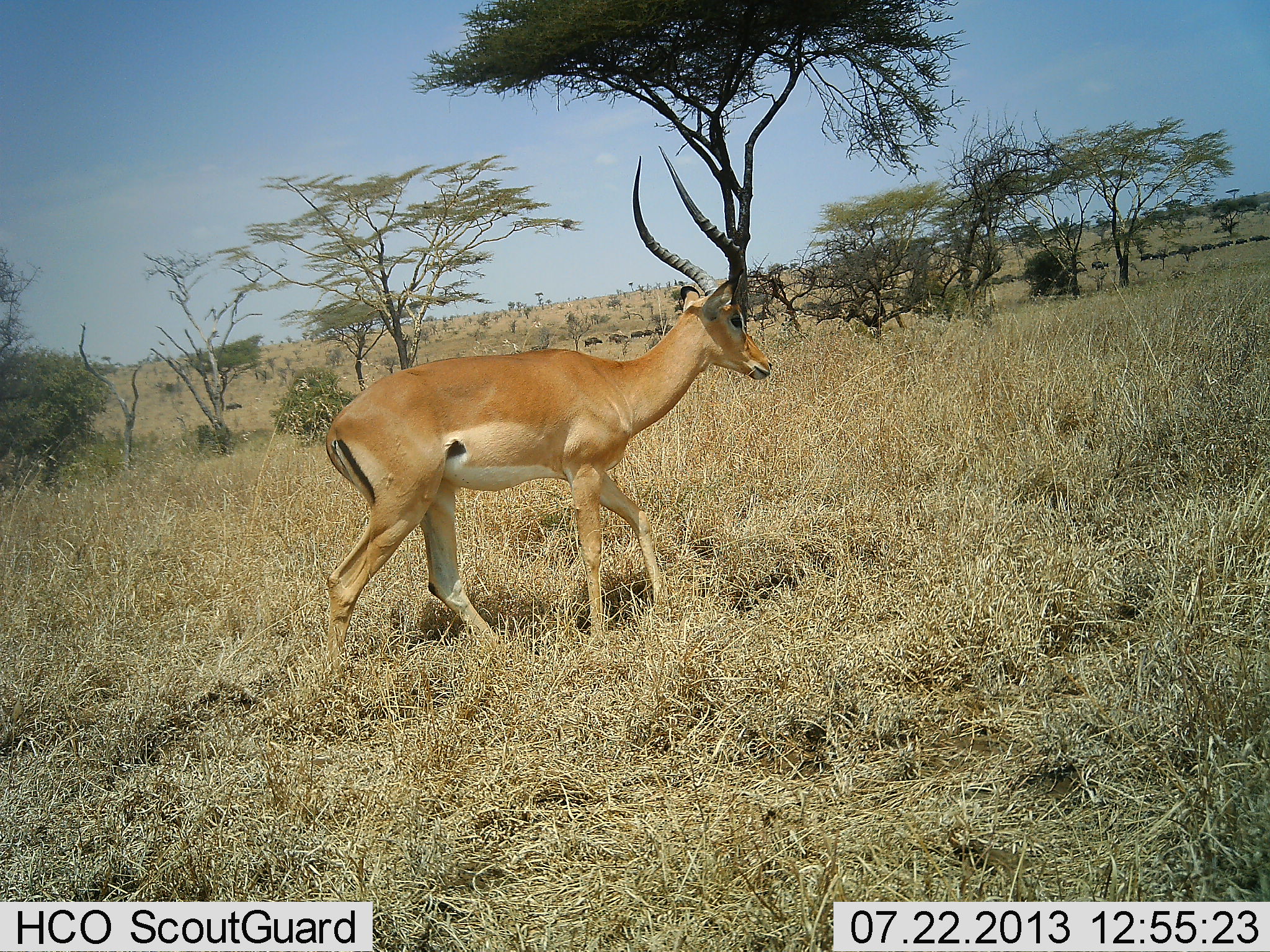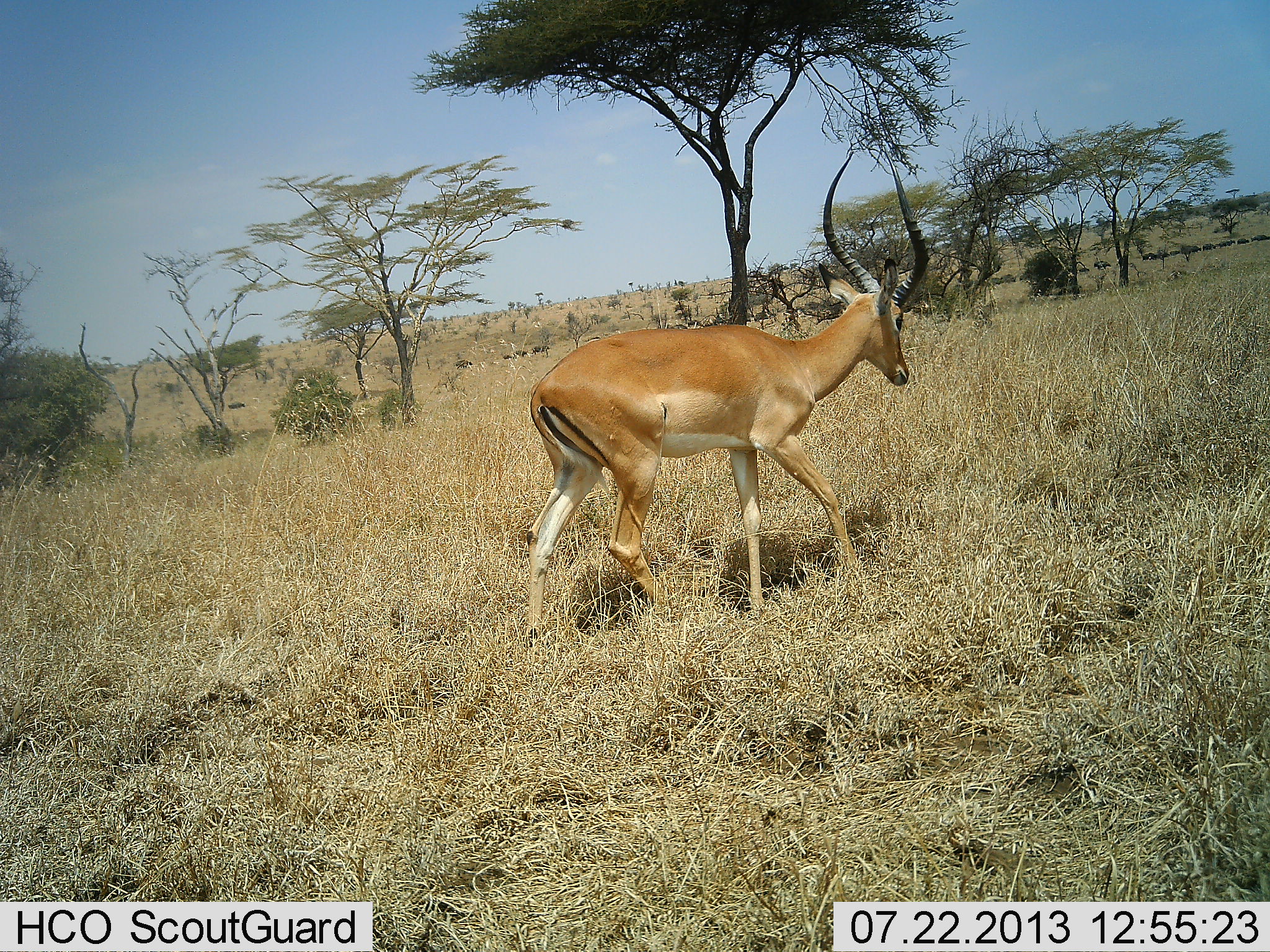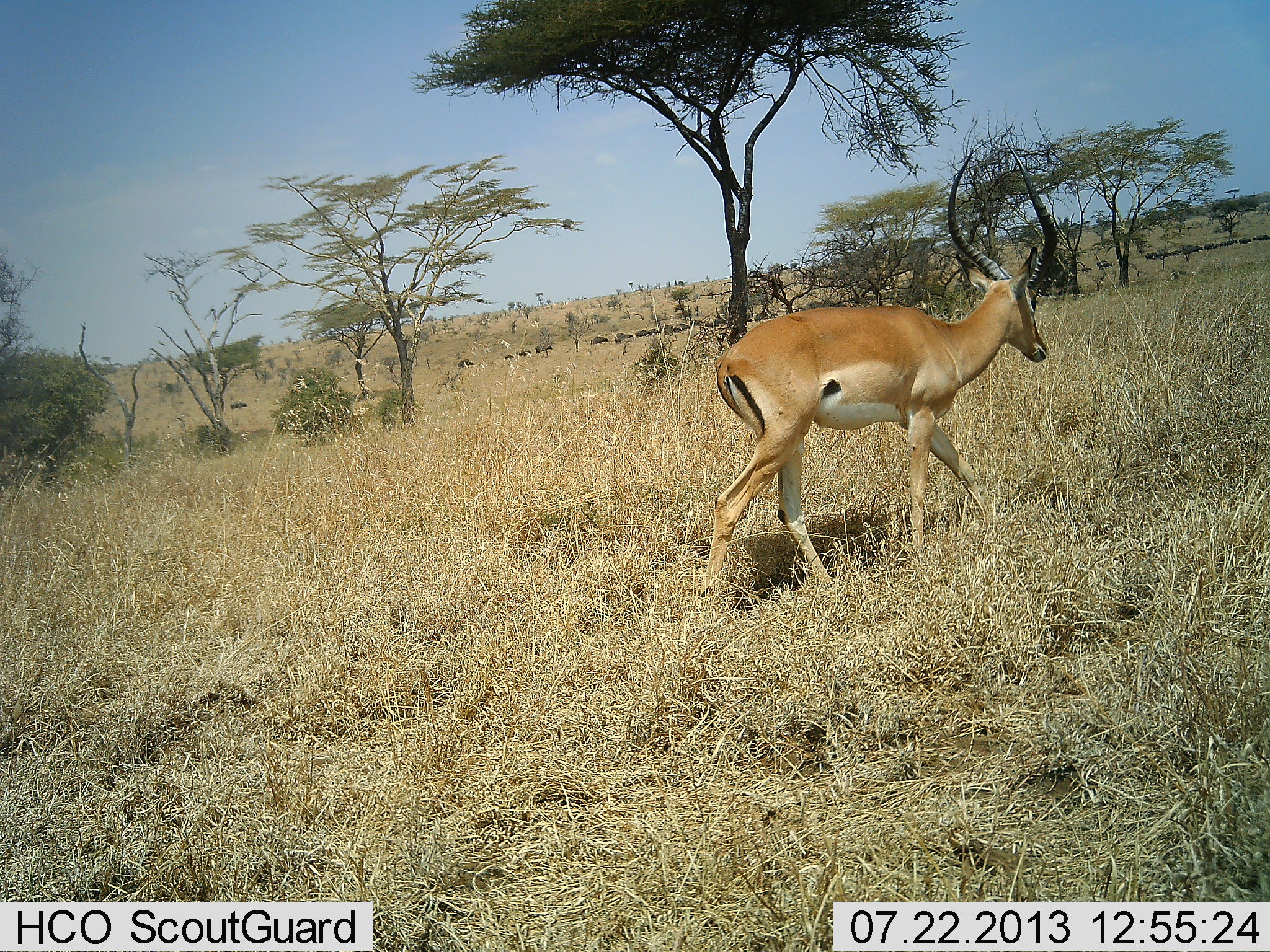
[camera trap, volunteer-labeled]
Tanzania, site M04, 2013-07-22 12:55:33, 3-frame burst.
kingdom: Animalia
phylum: Chordata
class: Mammalia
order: Artiodactyla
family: Bovidae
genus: Aepyceros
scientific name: Aepyceros melampus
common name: impala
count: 1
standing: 6%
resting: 0%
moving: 100%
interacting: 0%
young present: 0%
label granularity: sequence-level